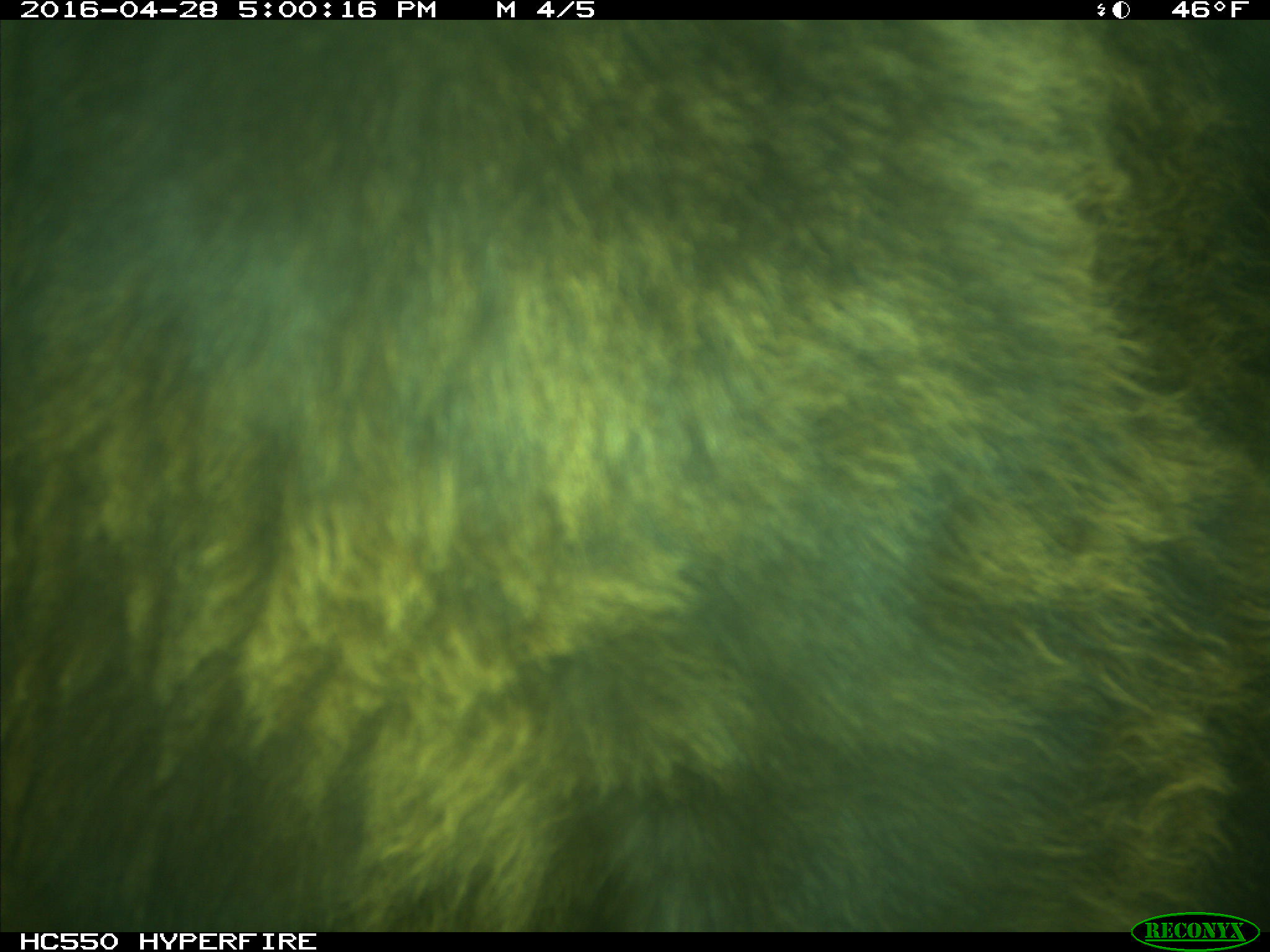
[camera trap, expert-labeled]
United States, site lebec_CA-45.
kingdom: Animalia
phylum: Chordata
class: Mammalia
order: Artiodactyla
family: Bovidae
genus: Bos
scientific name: Bos taurus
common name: domestic cow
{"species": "Bos taurus (domestic cow)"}